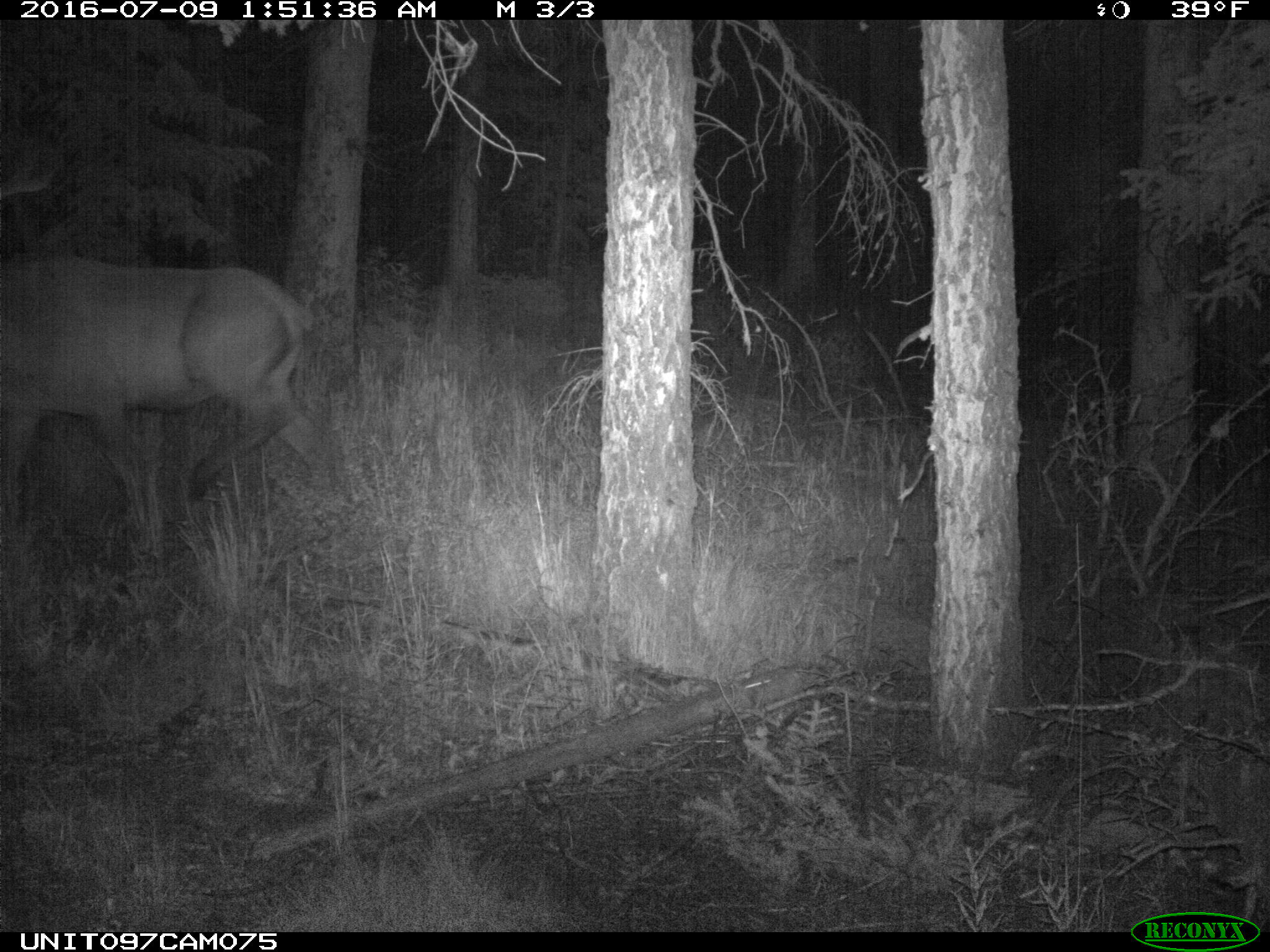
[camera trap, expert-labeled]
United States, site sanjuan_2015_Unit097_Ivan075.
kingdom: Animalia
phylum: Chordata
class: Mammalia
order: Artiodactyla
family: Cervidae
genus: Cervus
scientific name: Cervus elaphus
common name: red deer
Cervus elaphus (red deer).